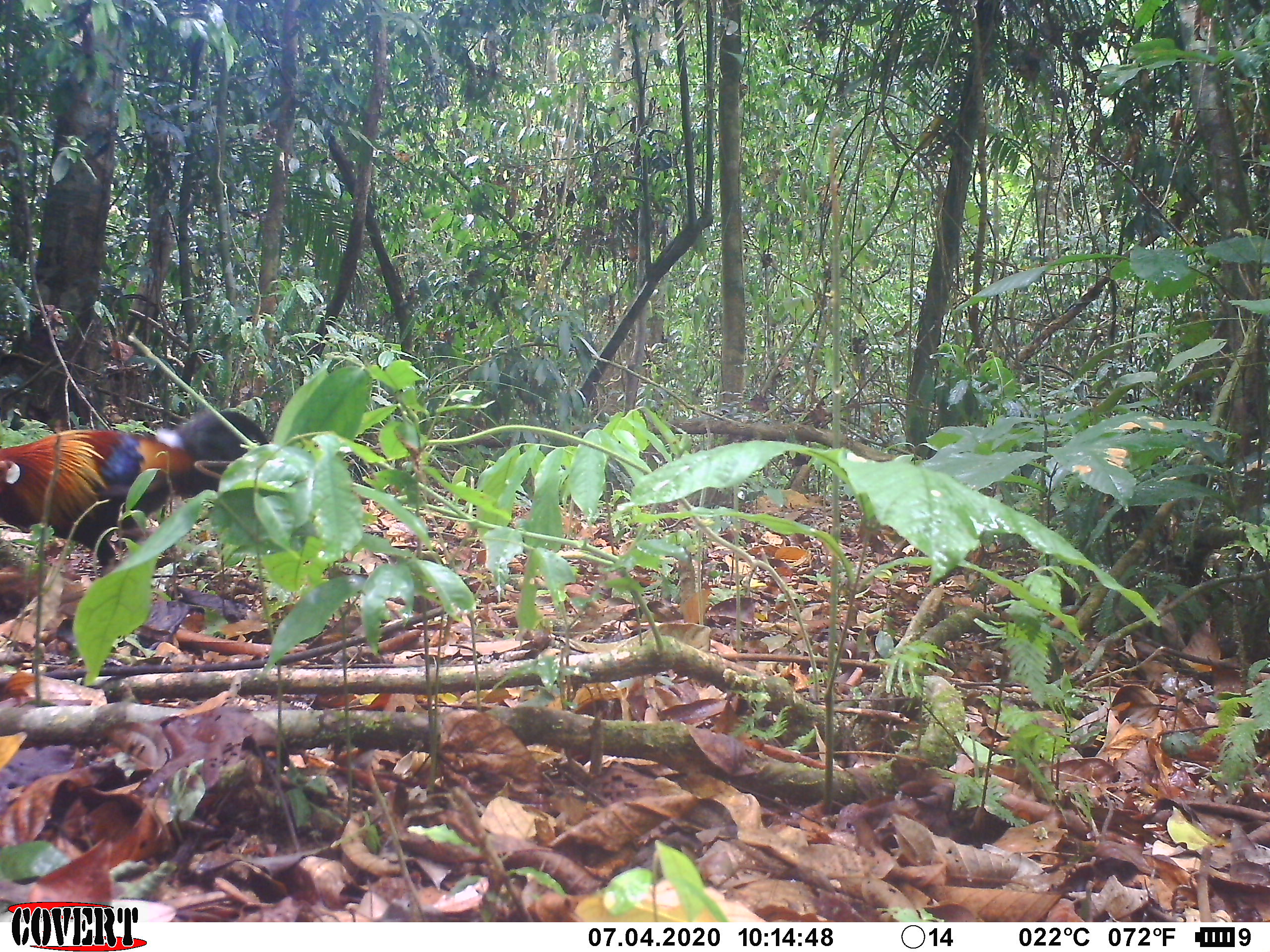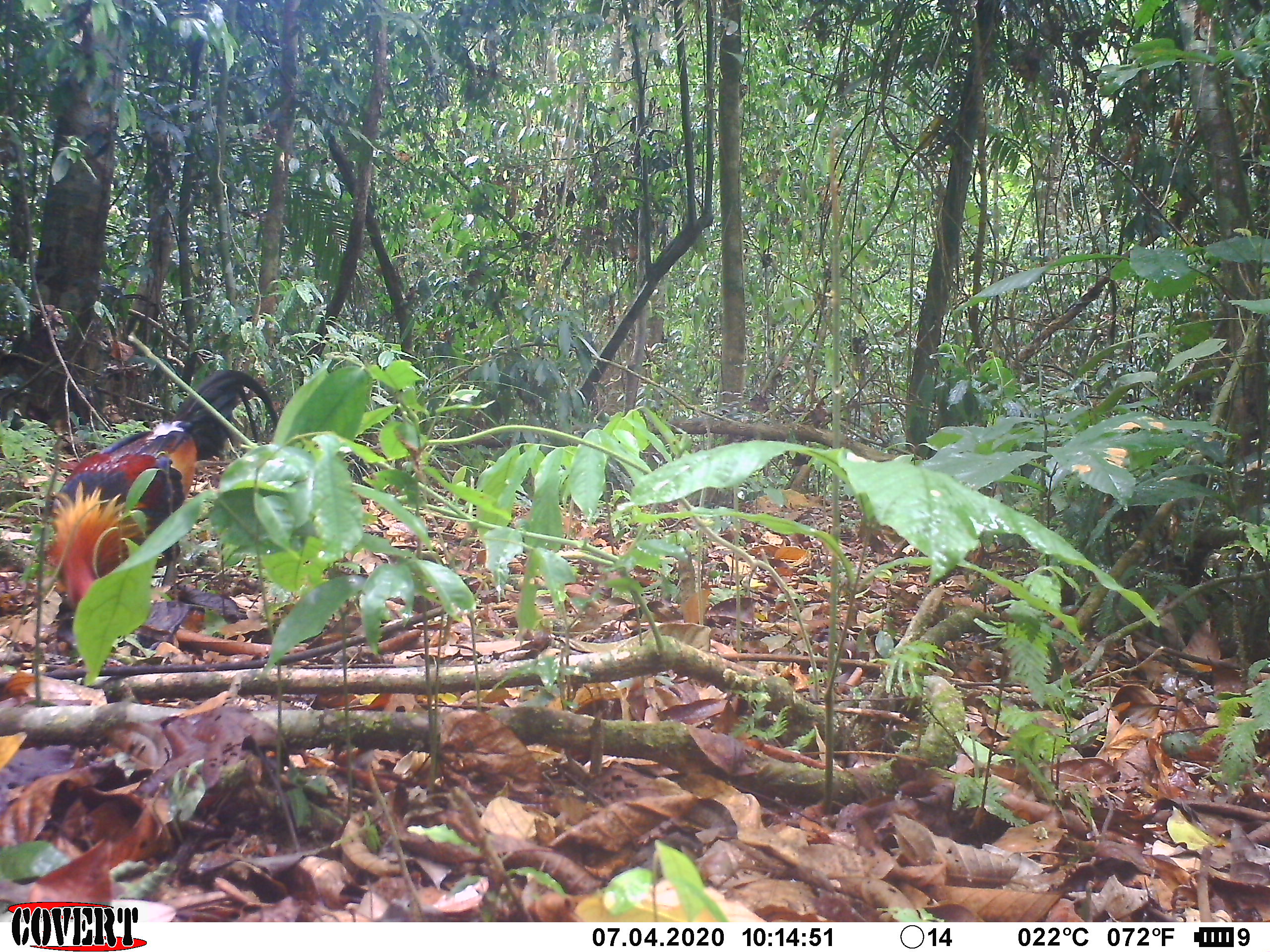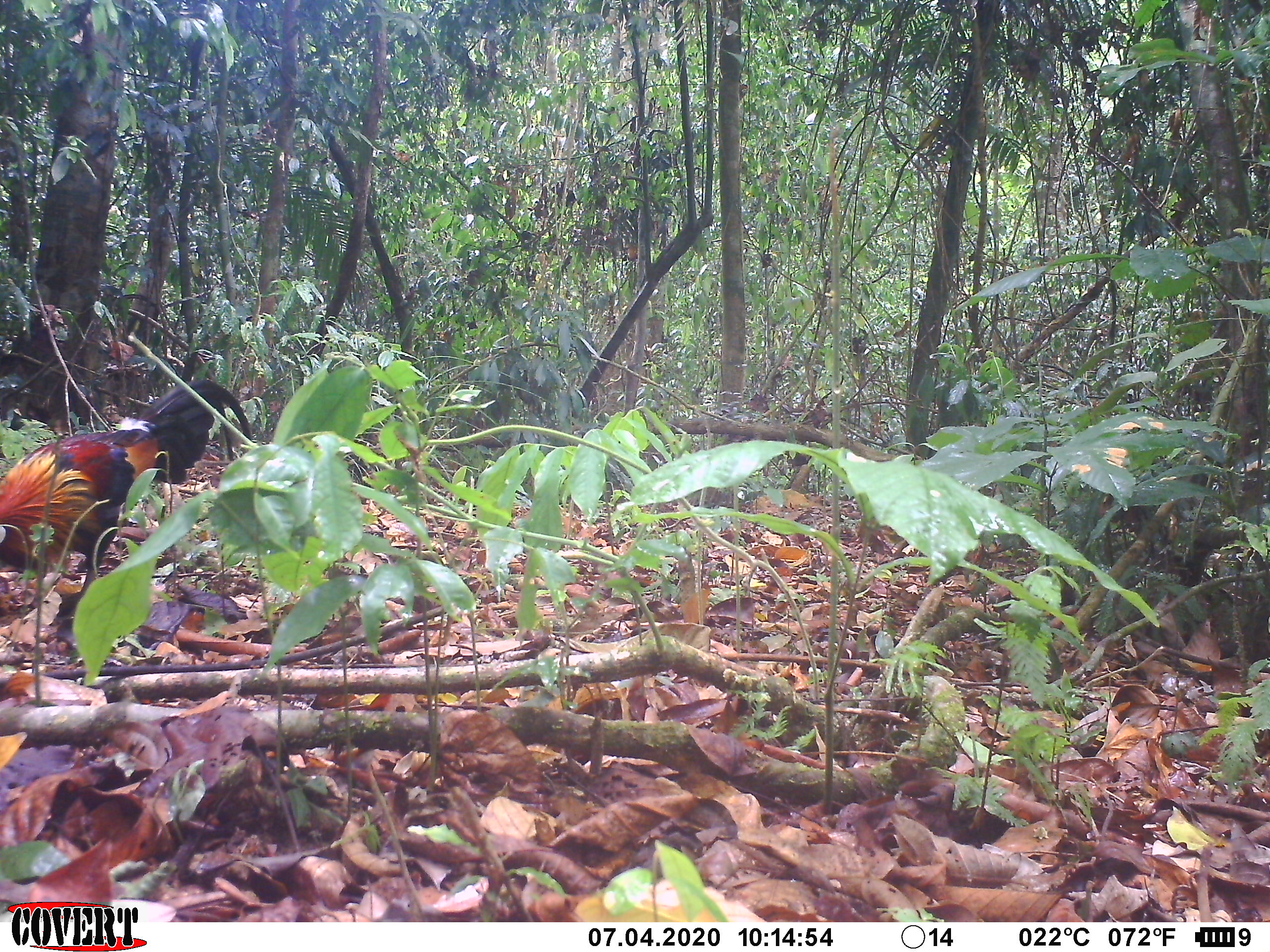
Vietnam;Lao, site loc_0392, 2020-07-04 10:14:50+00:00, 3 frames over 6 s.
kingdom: Animalia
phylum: Chordata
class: Aves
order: Galliformes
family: Phasianidae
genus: Gallus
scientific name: Gallus gallus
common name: red junglefowl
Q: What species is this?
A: Red junglefowl (Gallus gallus).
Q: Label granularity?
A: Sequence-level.